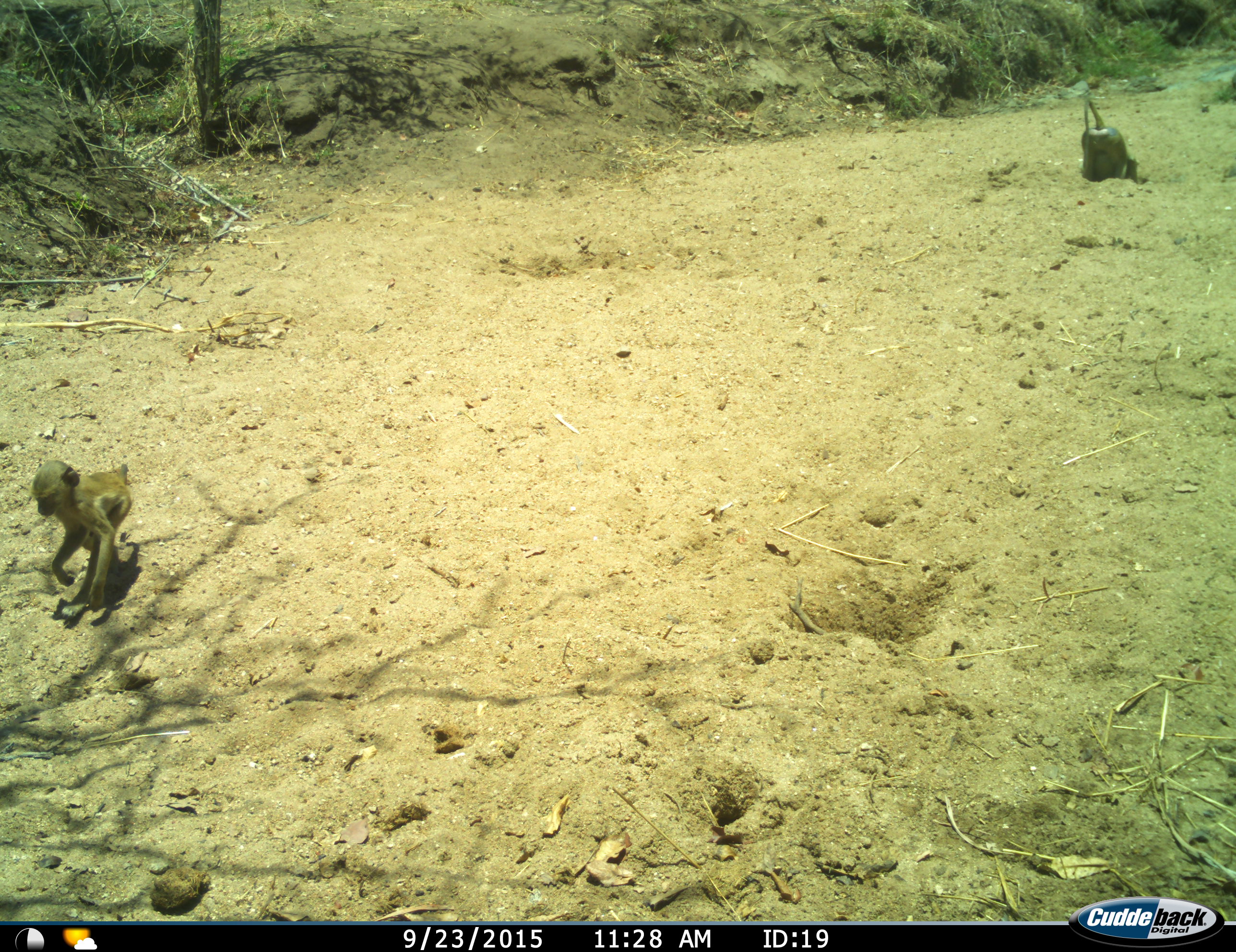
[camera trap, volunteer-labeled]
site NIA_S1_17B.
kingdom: Animalia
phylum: Chordata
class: Mammalia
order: Primates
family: Cercopithecidae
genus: Papio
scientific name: Papio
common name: baboon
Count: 2.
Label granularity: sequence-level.